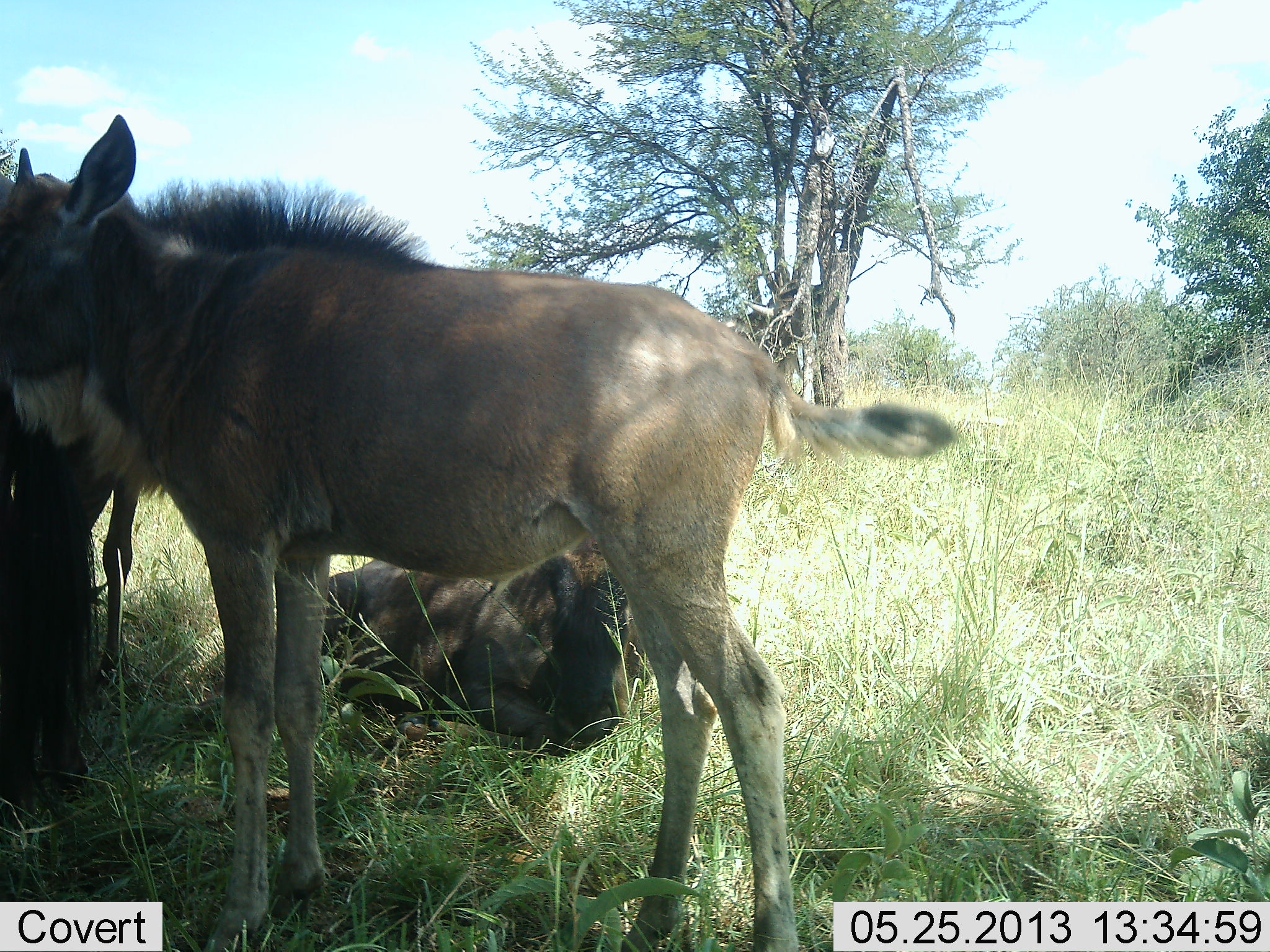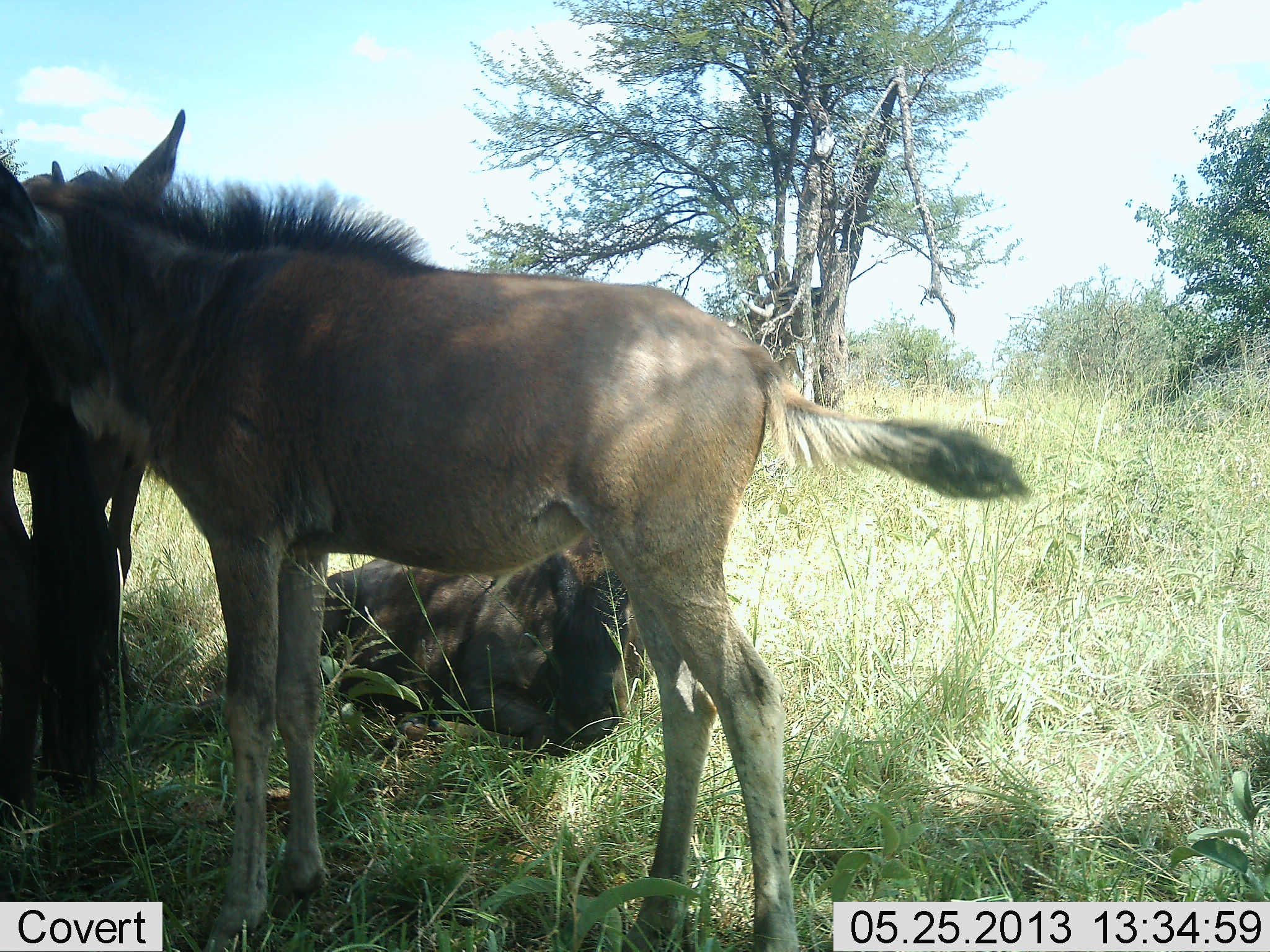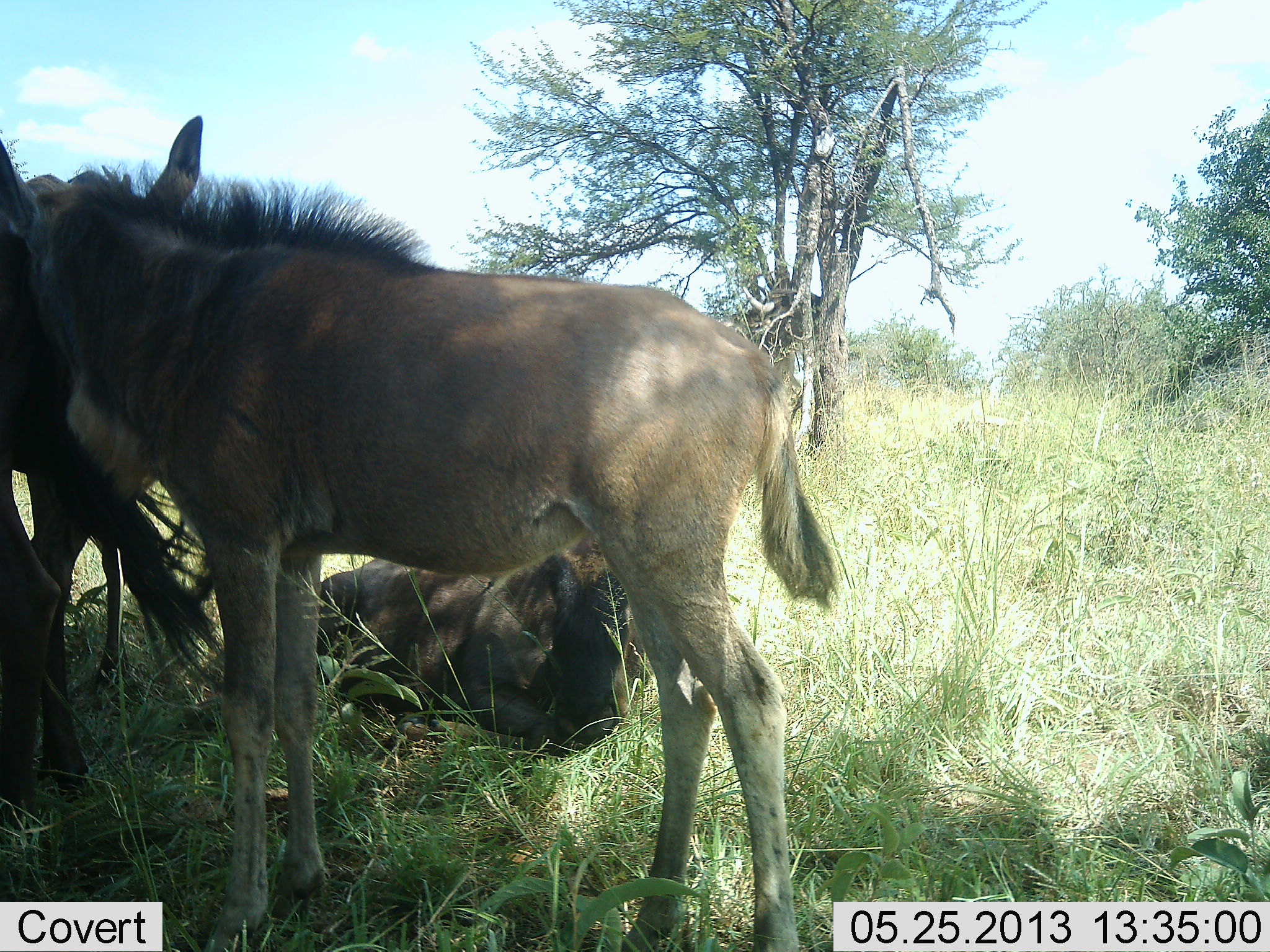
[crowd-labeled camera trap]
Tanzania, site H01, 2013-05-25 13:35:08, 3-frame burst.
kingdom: Animalia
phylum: Chordata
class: Mammalia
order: Artiodactyla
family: Bovidae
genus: Connochaetes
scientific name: Connochaetes taurinus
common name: blue wildebeest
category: wildebeest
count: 3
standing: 90%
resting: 90%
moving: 0%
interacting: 5%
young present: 75%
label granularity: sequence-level